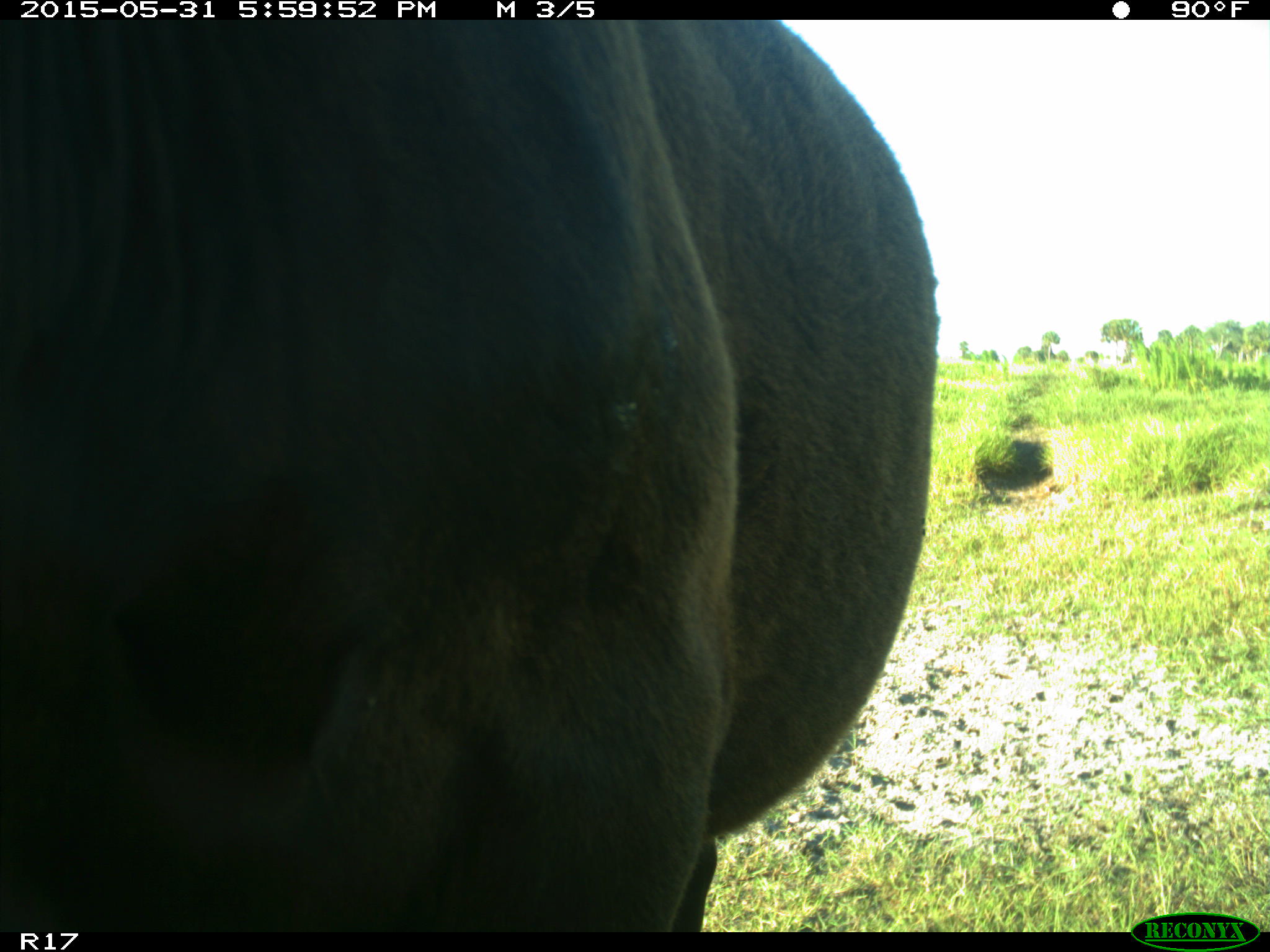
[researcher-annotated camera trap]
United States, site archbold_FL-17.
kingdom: Animalia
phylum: Chordata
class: Mammalia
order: Artiodactyla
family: Bovidae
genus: Bos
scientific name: Bos taurus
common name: domestic cow